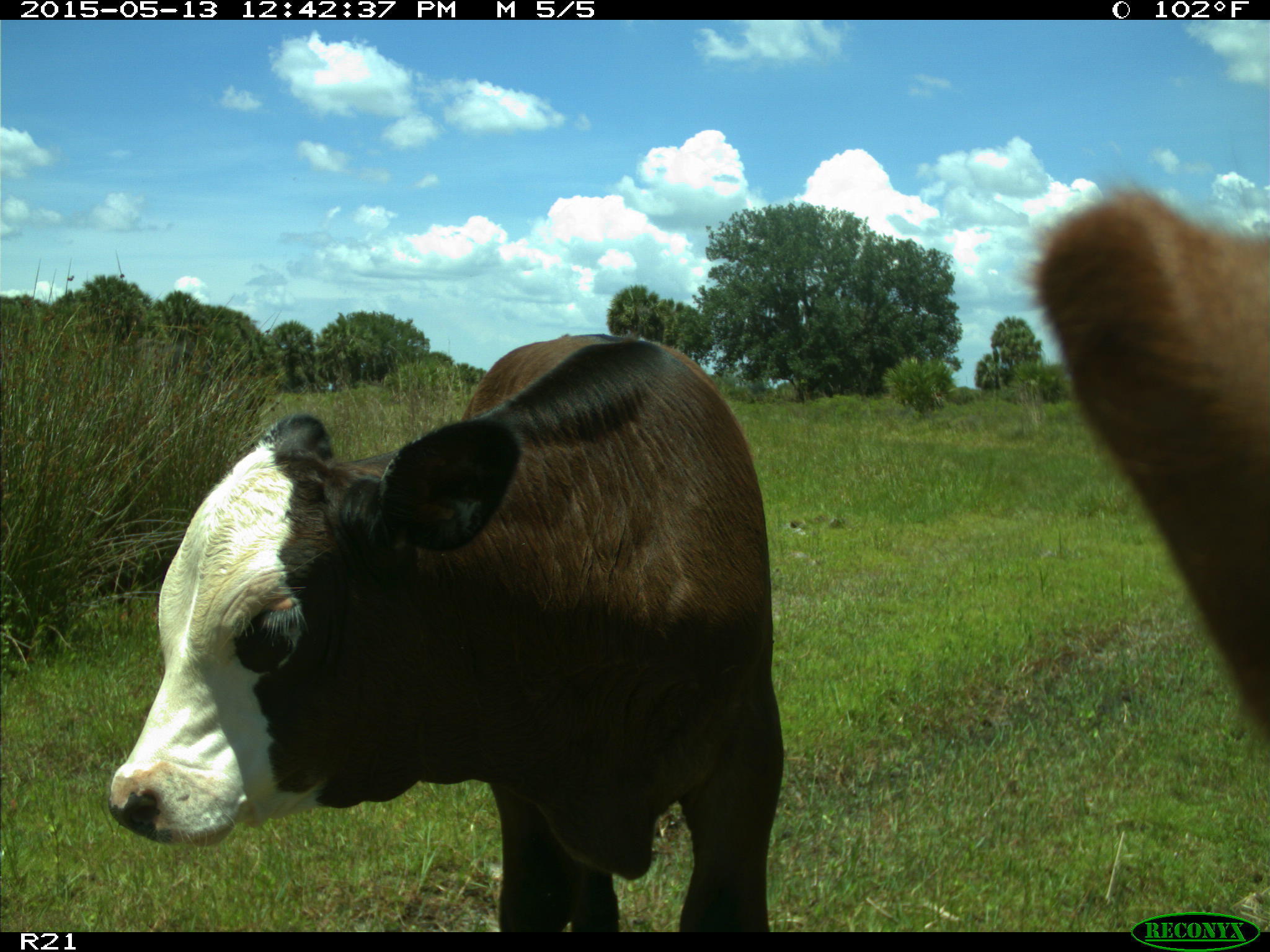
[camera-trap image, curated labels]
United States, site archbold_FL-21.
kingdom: Animalia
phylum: Chordata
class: Mammalia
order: Artiodactyla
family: Bovidae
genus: Bos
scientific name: Bos taurus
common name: domestic cow